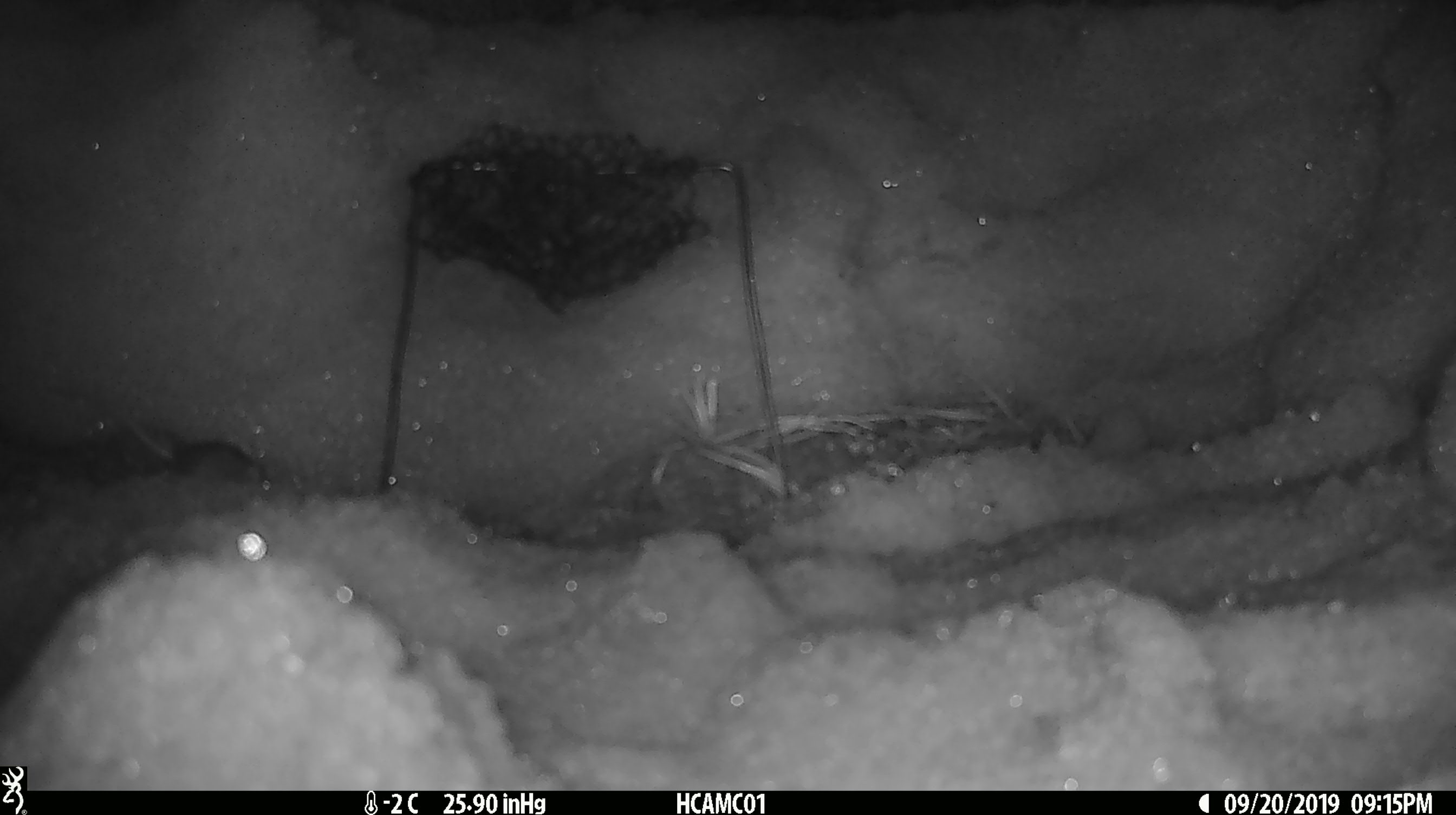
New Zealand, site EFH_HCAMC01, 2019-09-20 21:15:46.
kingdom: Animalia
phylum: Chordata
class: Mammalia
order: Rodentia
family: Muridae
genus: Mus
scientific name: Mus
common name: mouse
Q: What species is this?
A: Mouse (Mus).